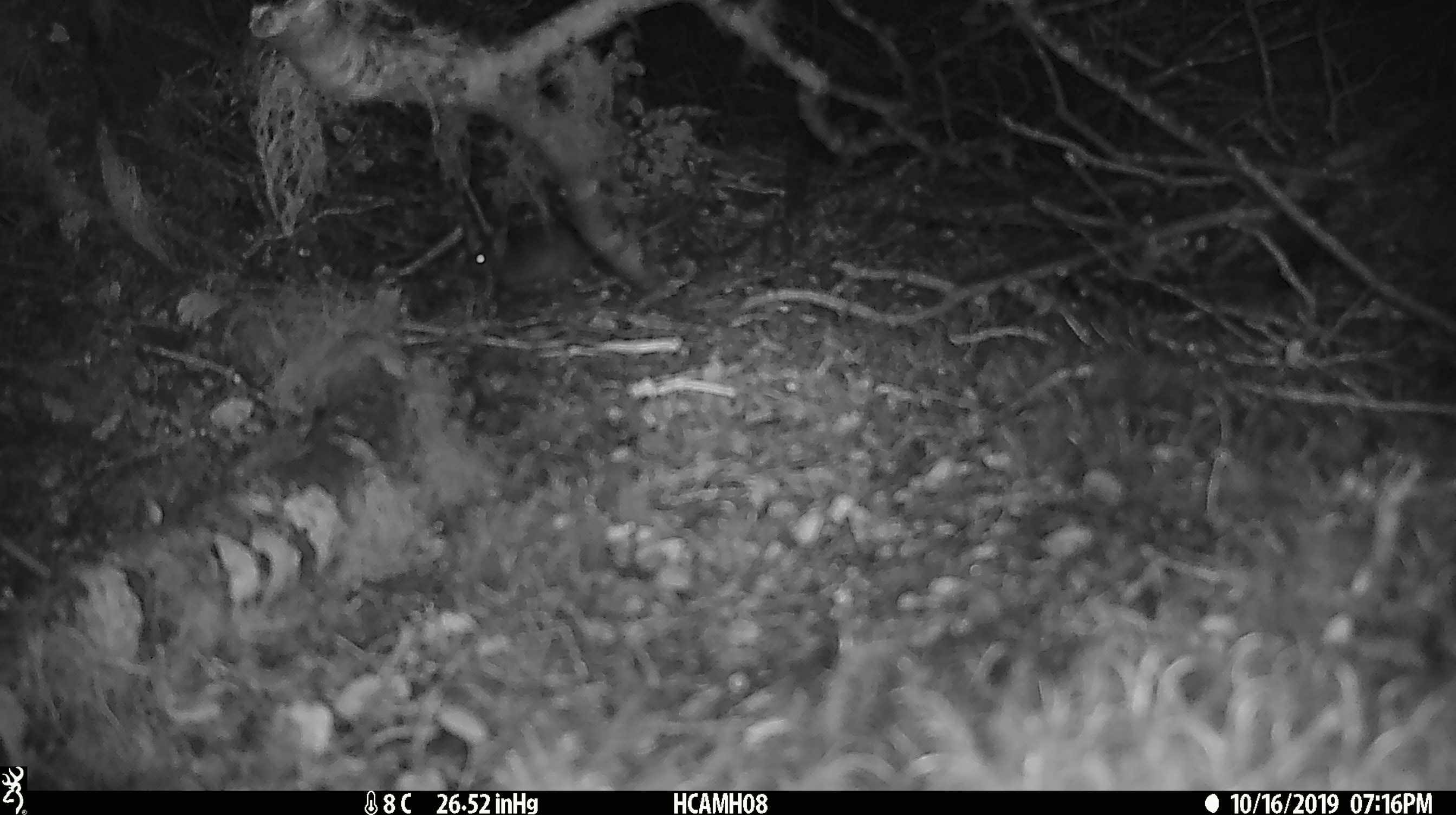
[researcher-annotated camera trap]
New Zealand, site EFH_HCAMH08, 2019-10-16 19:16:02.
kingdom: Animalia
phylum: Chordata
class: Mammalia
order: Rodentia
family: Muridae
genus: Mus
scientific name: Mus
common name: mouse